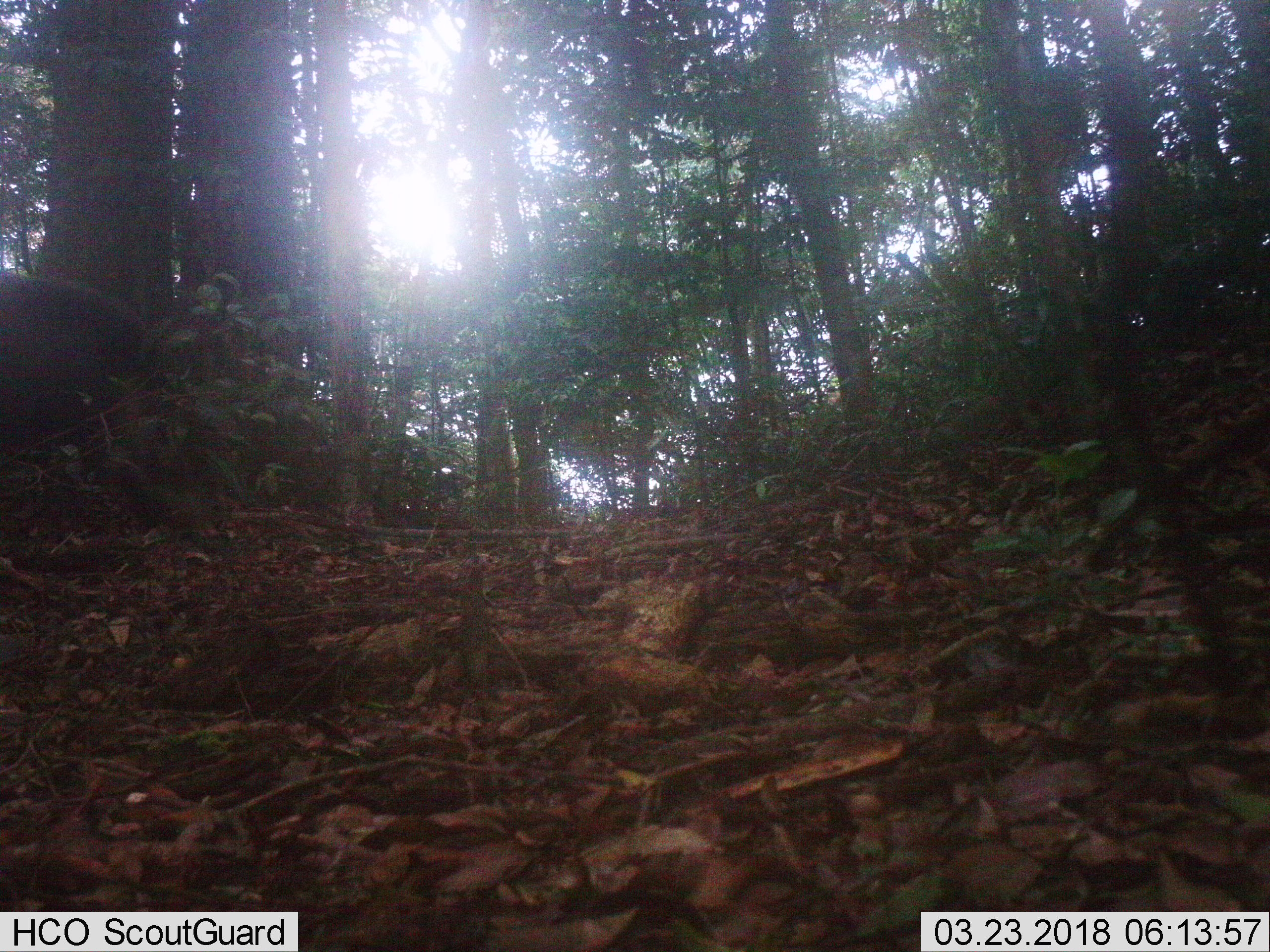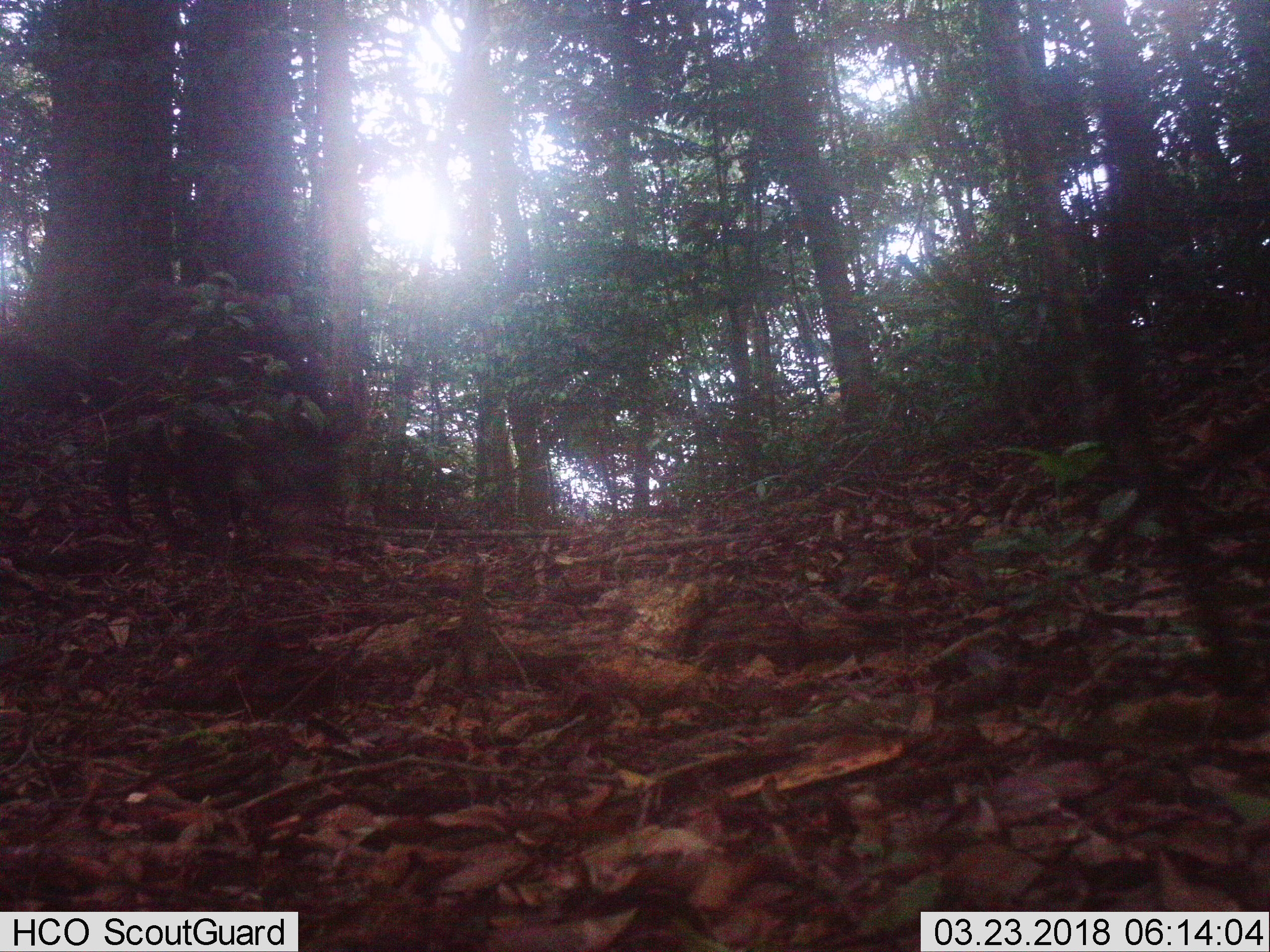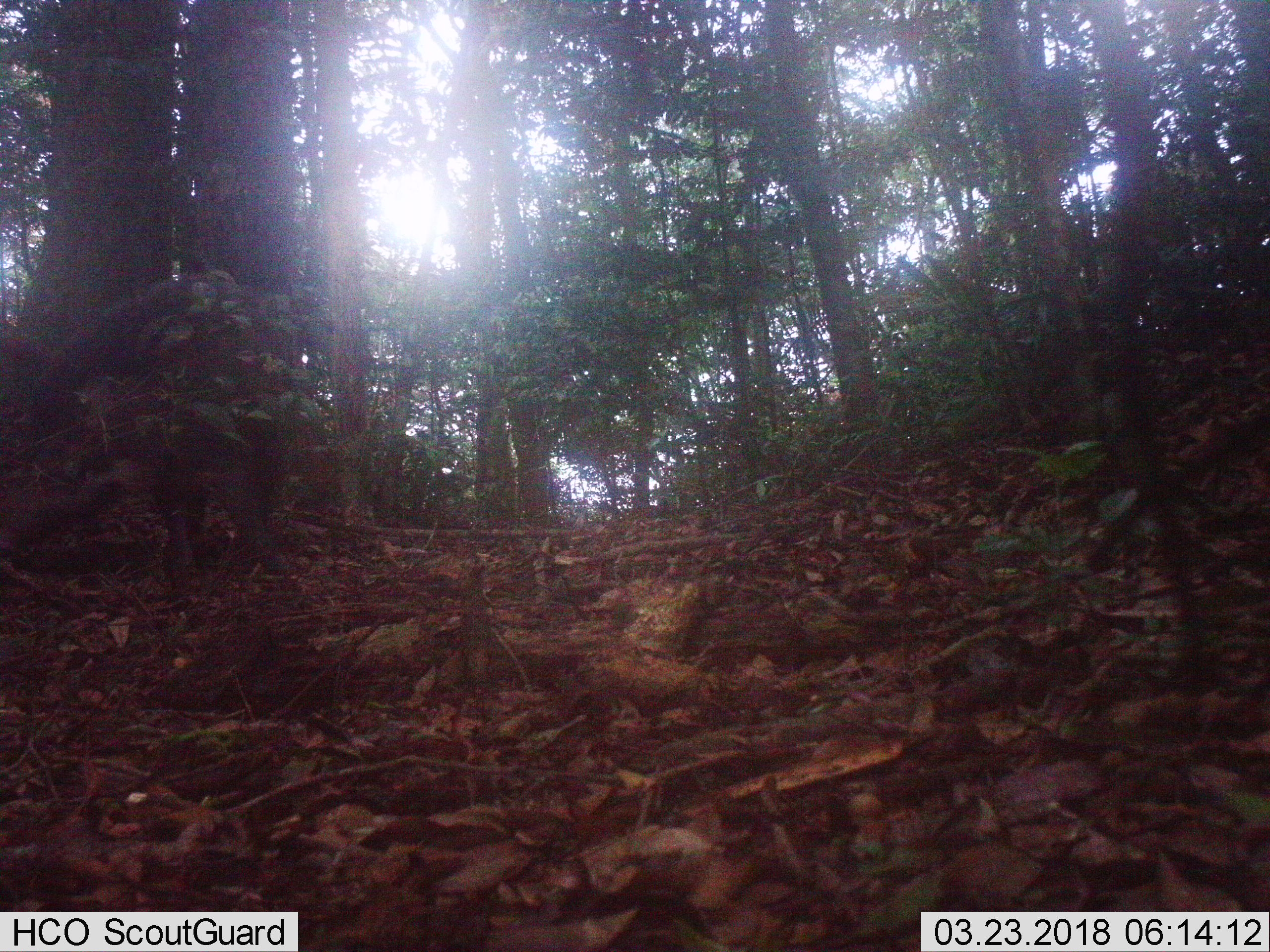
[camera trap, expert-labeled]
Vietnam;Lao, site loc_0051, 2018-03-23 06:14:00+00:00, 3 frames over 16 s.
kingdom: Animalia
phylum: Chordata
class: Mammalia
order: Artiodactyla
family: Suidae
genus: Sus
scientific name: Sus scrofa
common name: eurasian wild pig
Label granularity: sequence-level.